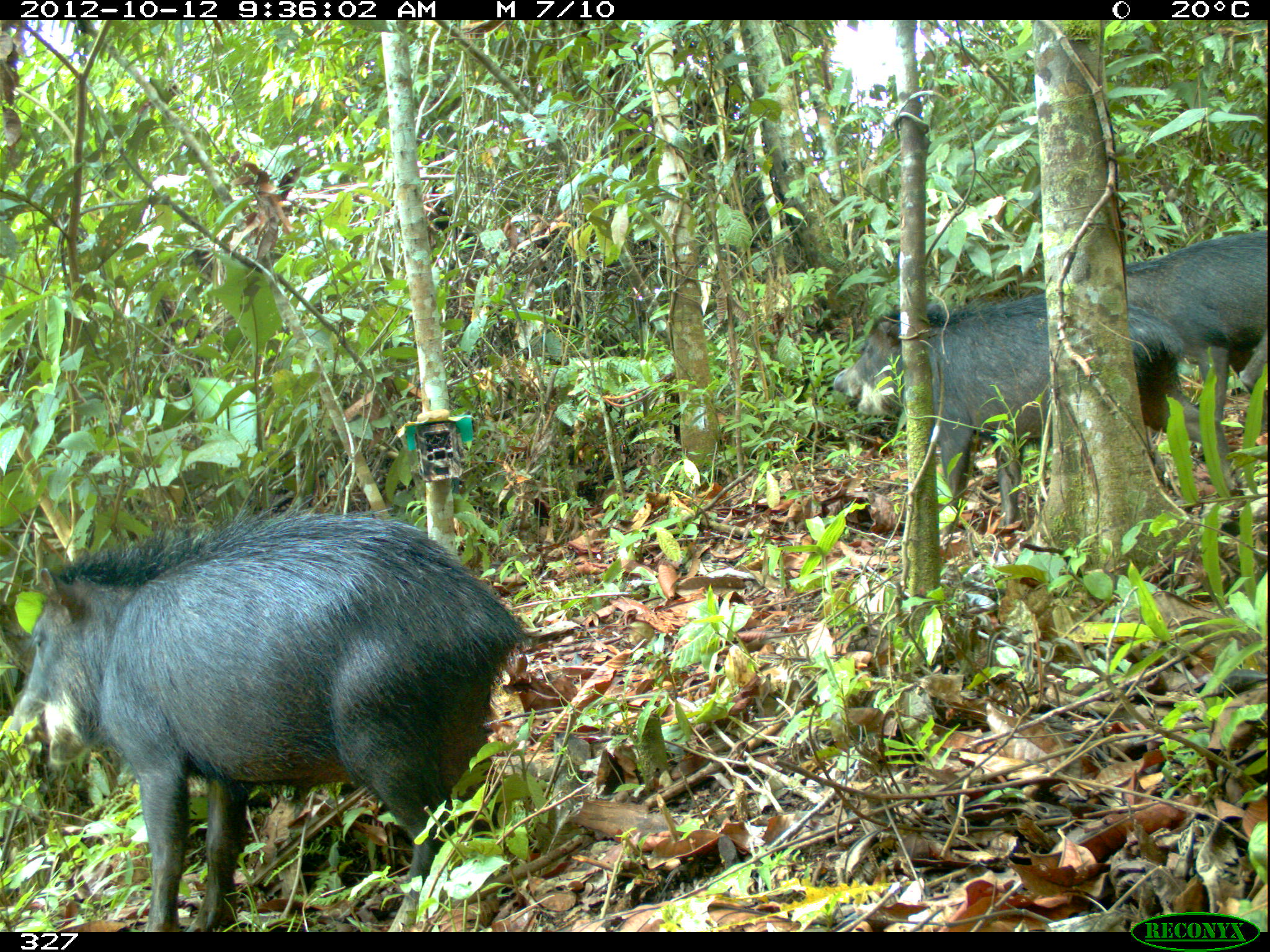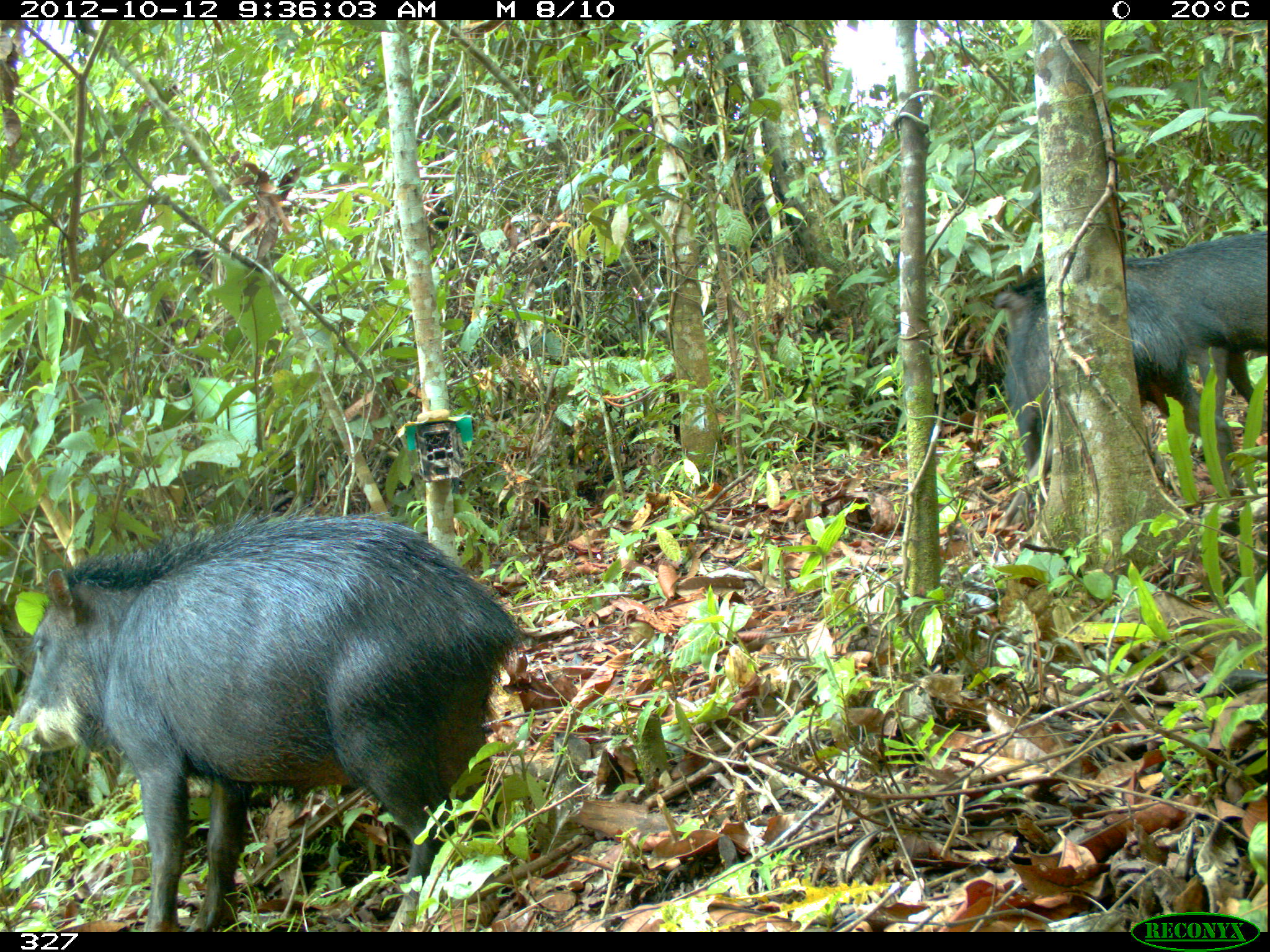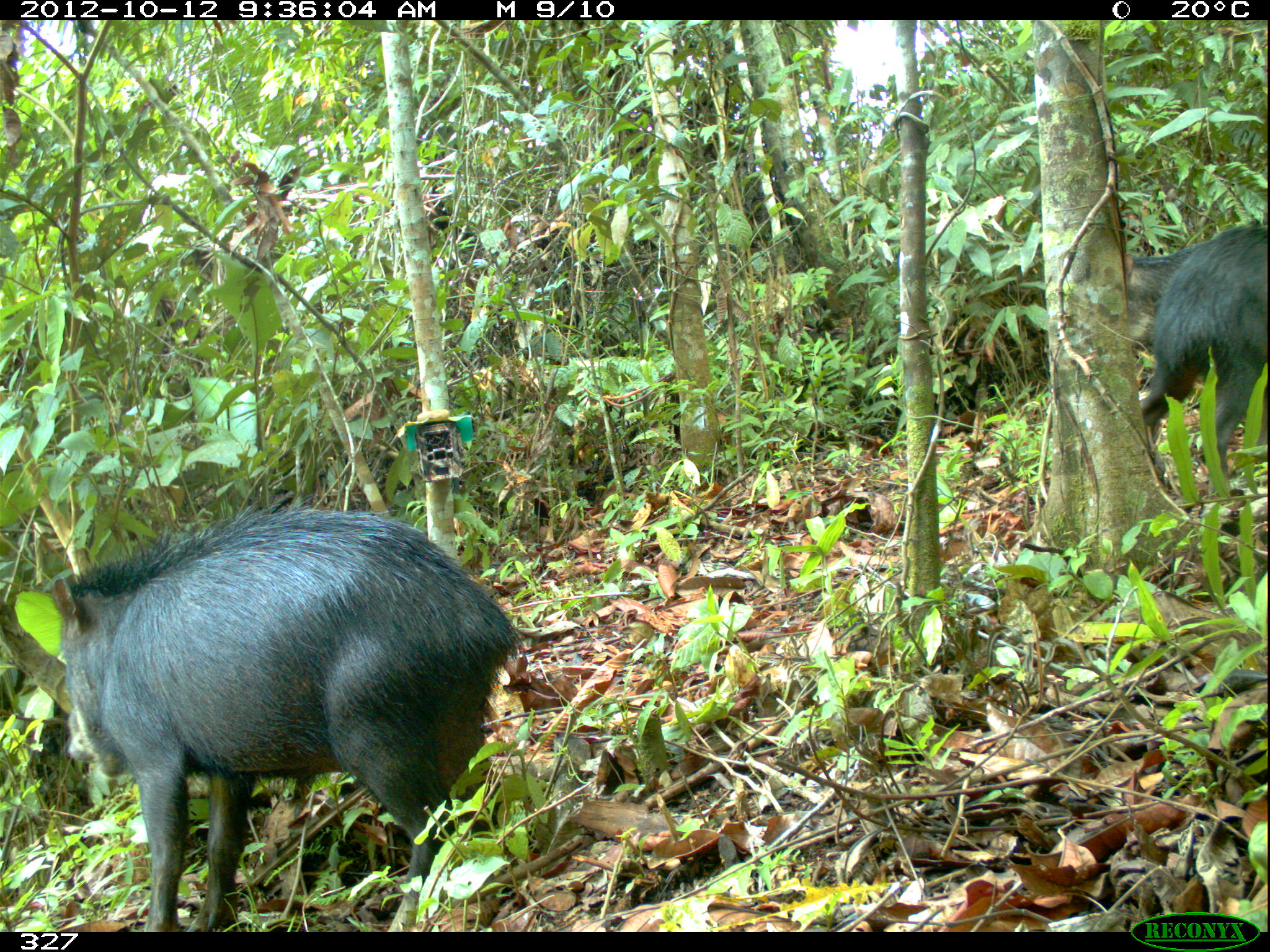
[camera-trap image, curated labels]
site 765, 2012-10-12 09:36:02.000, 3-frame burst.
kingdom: Animalia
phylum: Chordata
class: Mammalia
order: Artiodactyla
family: Tayassuidae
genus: Tayassu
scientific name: Tayassu pecari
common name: white-lipped peccary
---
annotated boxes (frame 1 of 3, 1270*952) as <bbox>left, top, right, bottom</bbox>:
tayassu pecari: <bbox>7, 505, 523, 930</bbox>; <bbox>830, 291, 1240, 523</bbox>; <bbox>1124, 230, 1270, 431</bbox>; <bbox>1238, 329, 1267, 393</bbox>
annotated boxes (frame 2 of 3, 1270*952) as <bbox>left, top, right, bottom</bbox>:
tayassu pecari: <bbox>12, 512, 528, 932</bbox>; <bbox>991, 265, 1247, 529</bbox>; <bbox>1124, 230, 1269, 417</bbox>